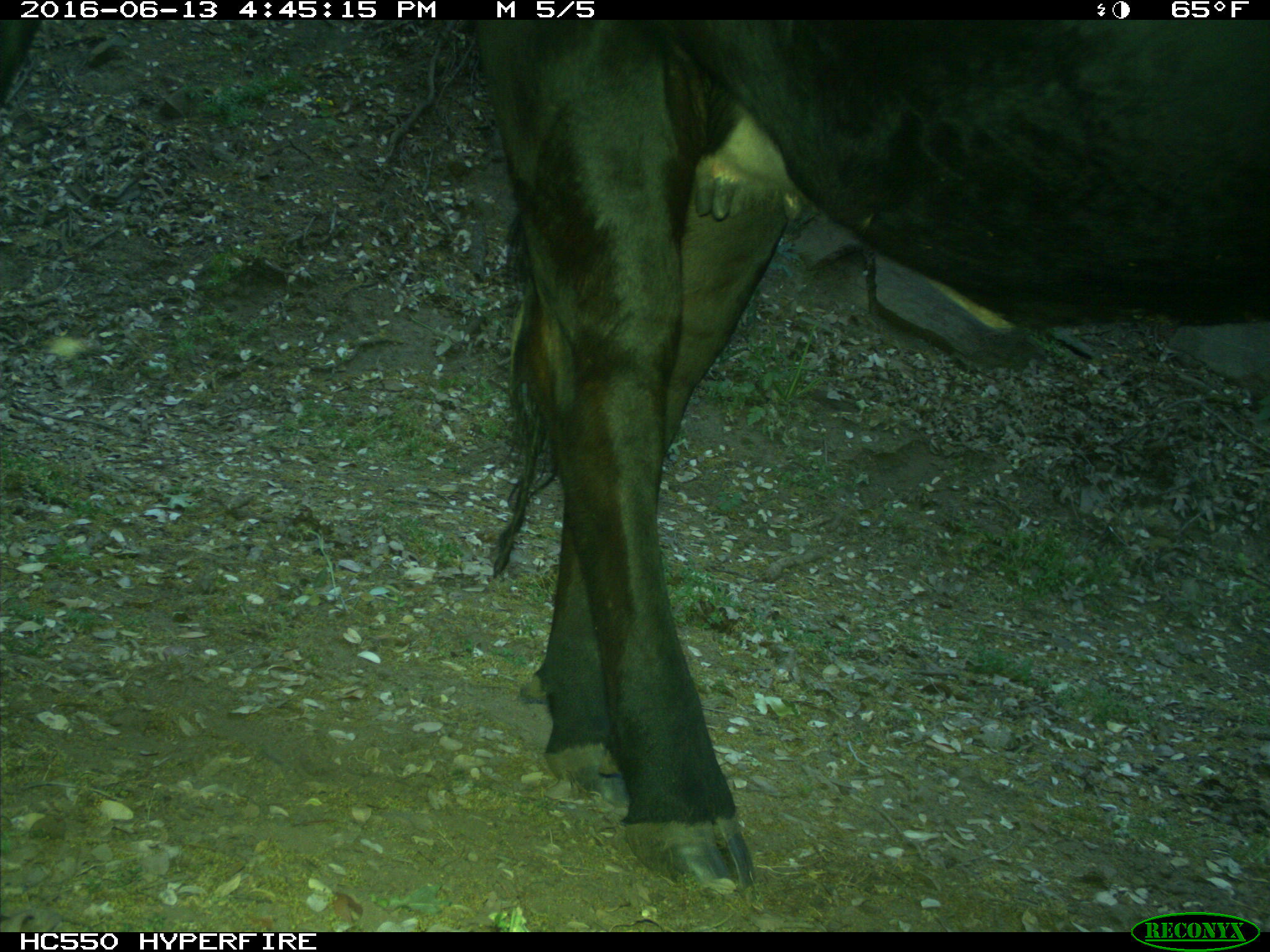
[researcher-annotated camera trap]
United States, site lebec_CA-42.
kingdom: Animalia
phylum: Chordata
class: Mammalia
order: Artiodactyla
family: Bovidae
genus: Bos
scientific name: Bos taurus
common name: domestic cow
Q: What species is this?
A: Bos taurus (domestic cow).